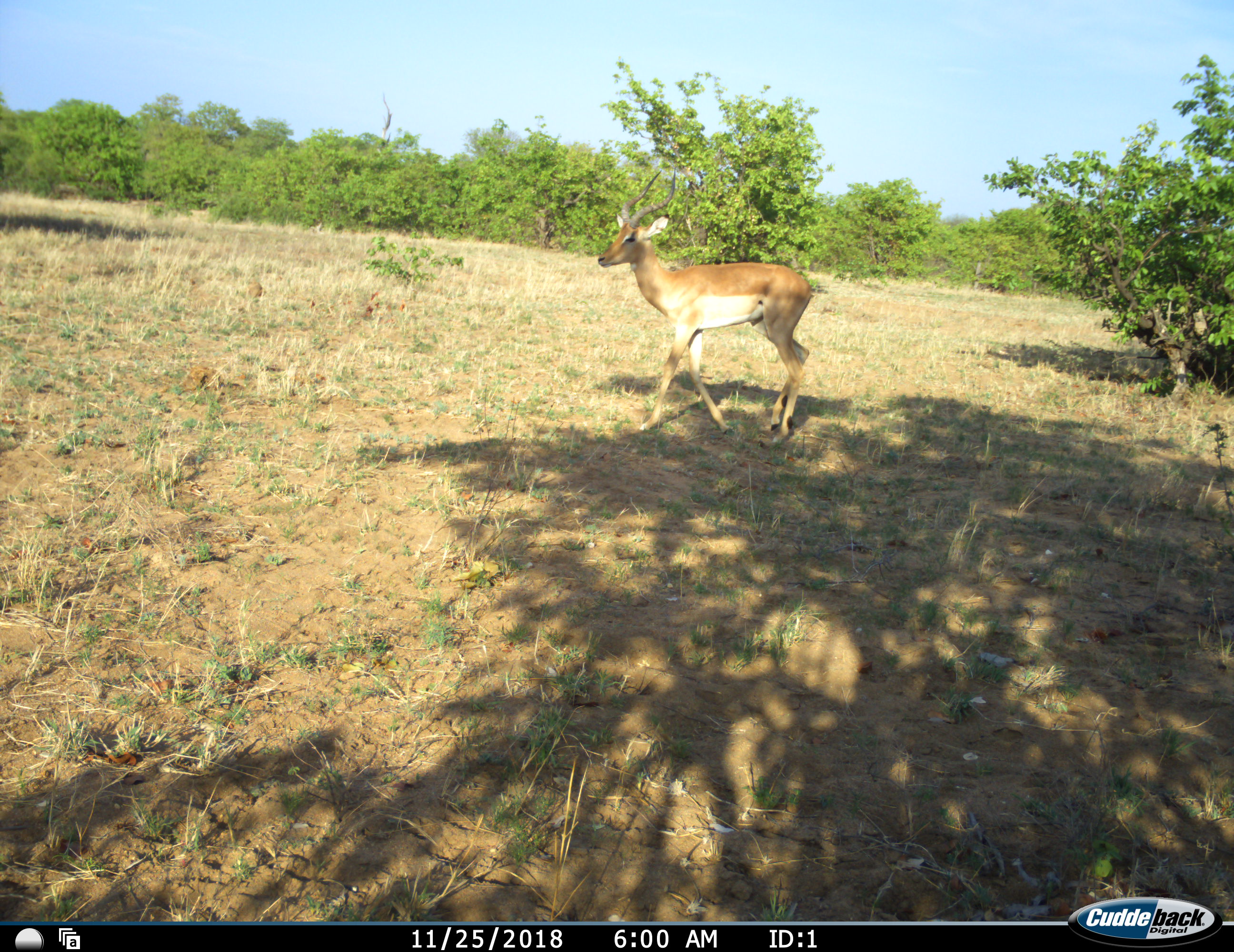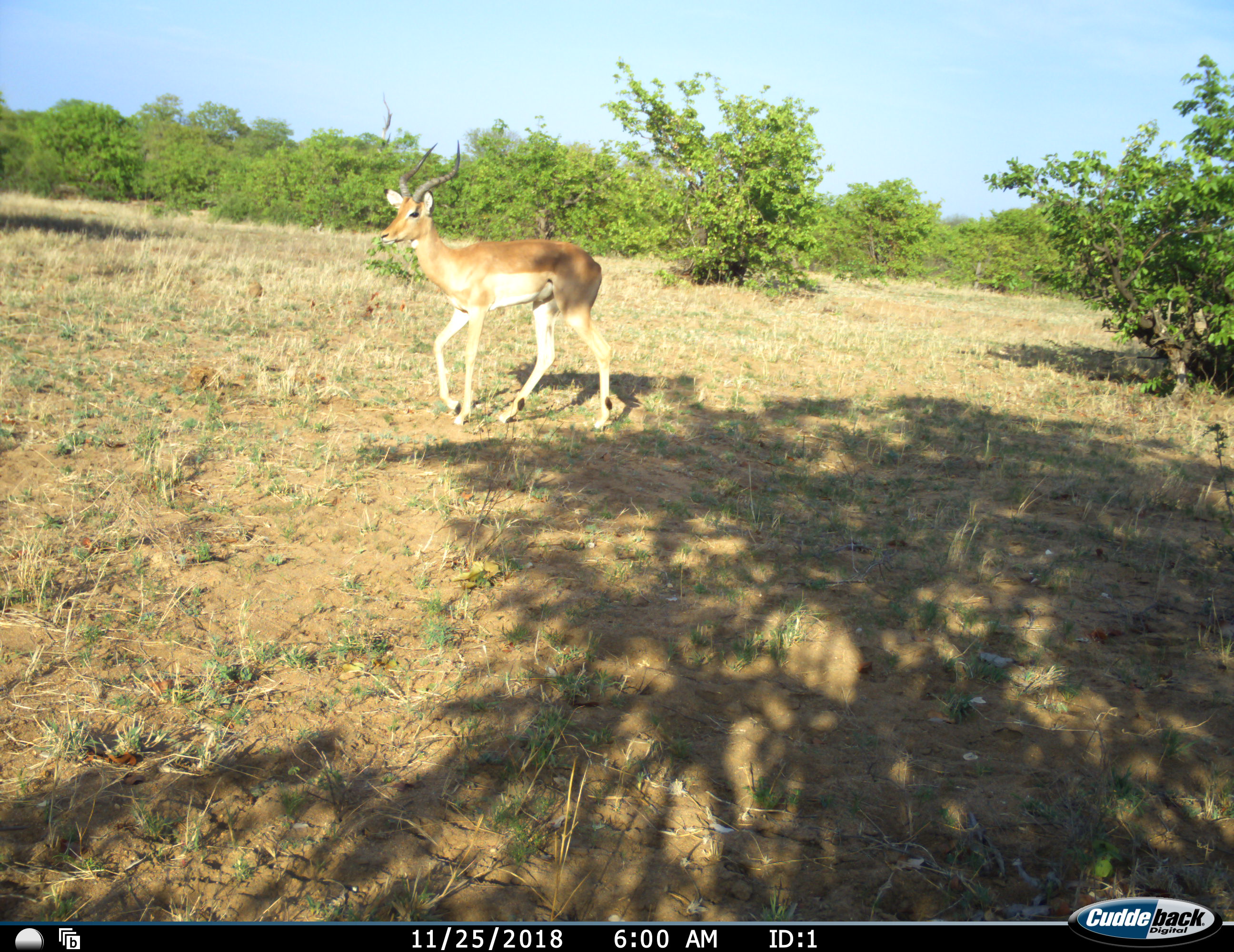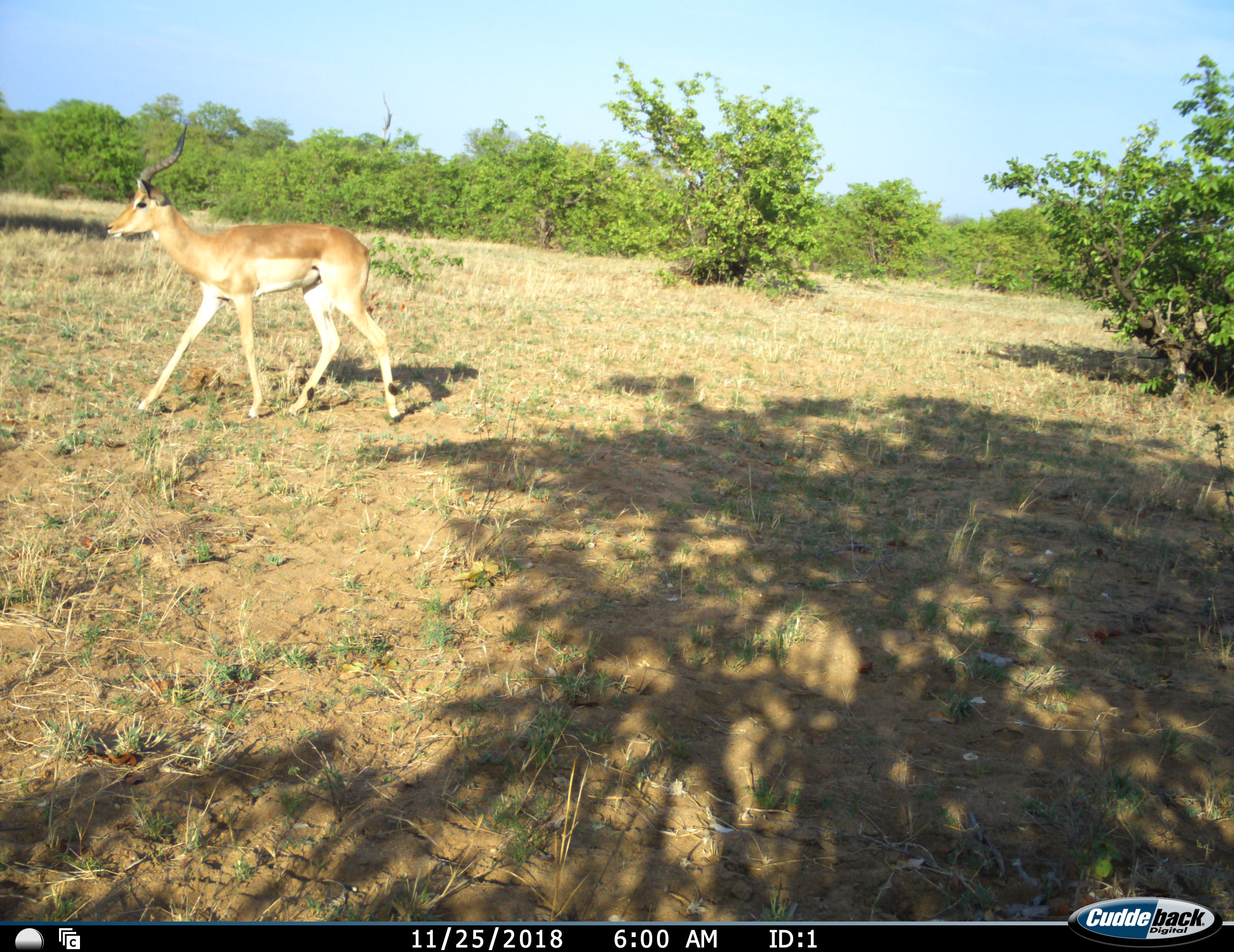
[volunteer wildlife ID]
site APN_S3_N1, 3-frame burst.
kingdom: Animalia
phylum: Chordata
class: Mammalia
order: Artiodactyla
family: Bovidae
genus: Aepyceros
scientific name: Aepyceros melampus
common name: impala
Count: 1.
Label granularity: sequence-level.